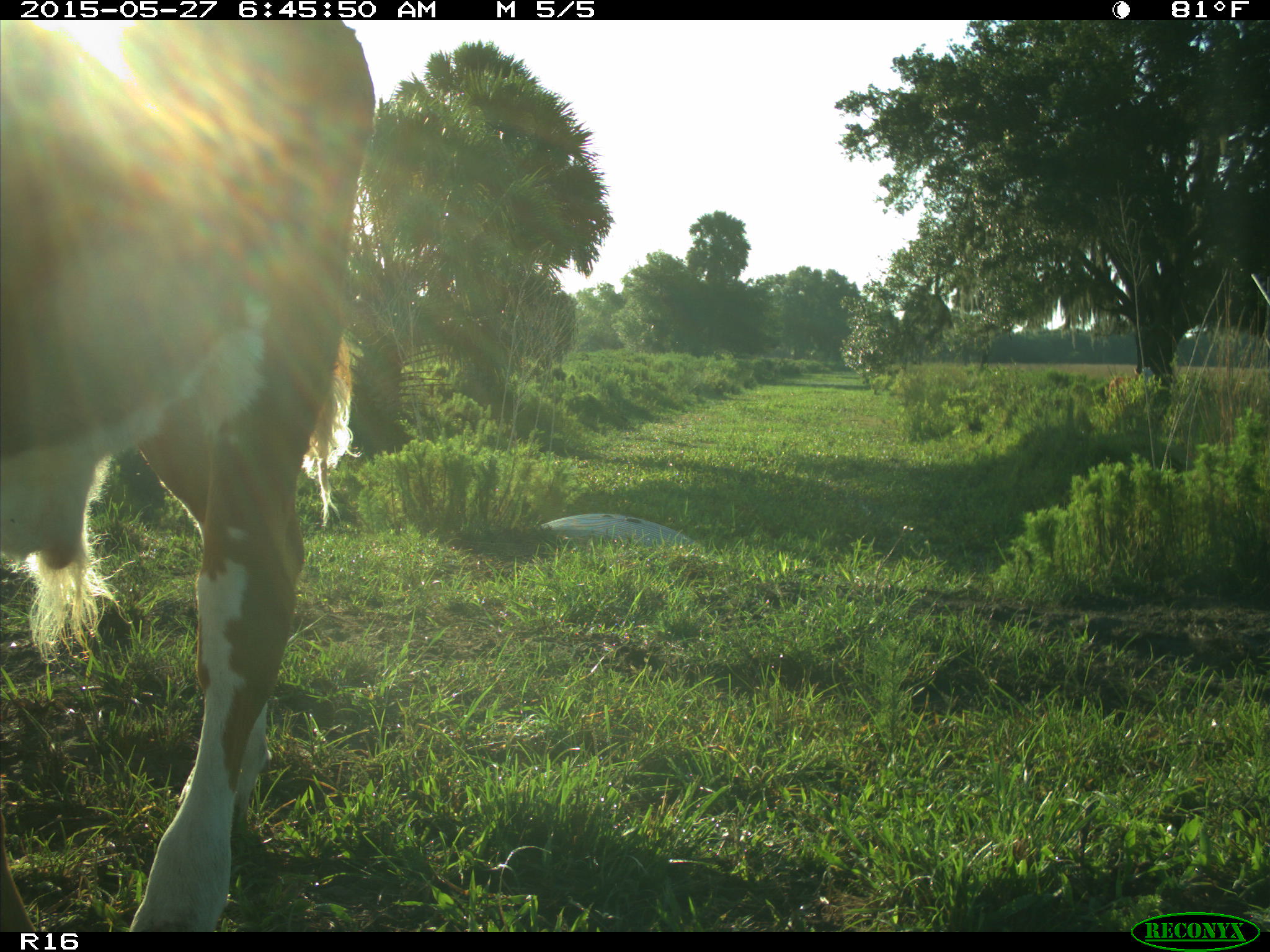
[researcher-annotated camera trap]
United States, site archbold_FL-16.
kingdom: Animalia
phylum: Chordata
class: Mammalia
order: Artiodactyla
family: Bovidae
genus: Bos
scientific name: Bos taurus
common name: domestic cow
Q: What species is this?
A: Bos taurus (domestic cow).